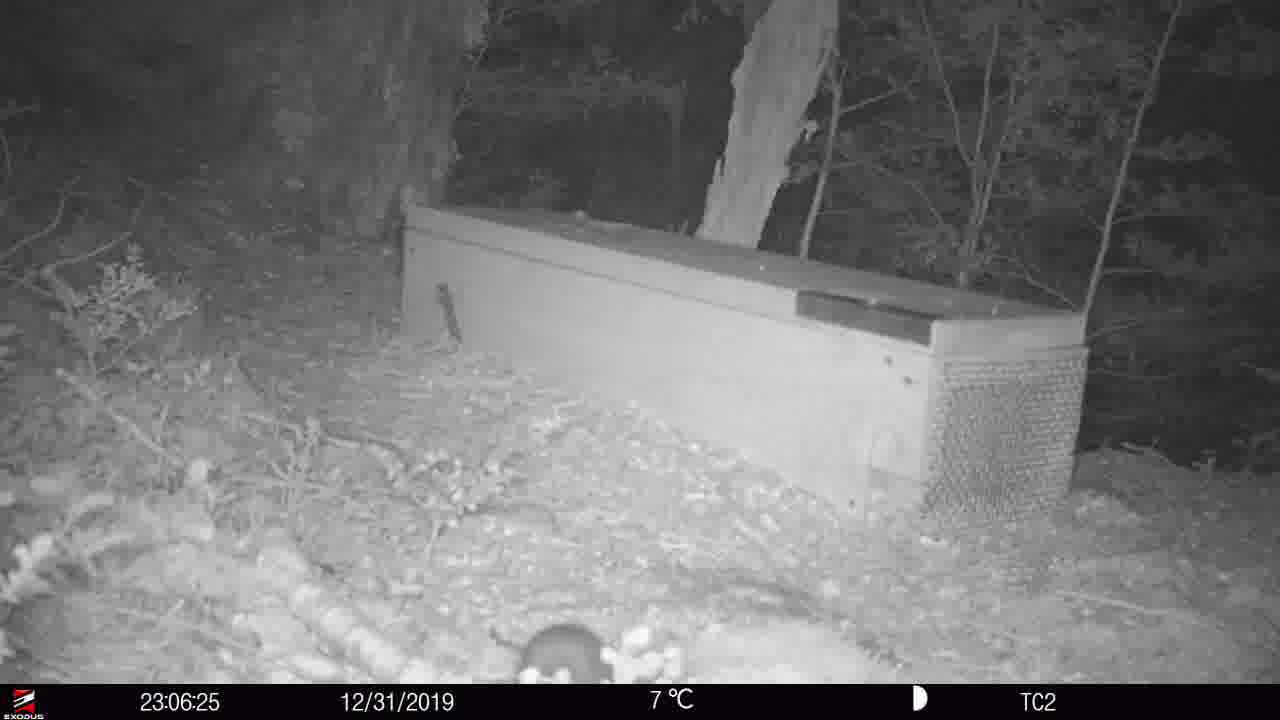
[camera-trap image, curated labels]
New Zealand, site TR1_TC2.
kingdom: Animalia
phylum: Chordata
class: Mammalia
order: Rodentia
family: Muridae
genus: Rattus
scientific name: Rattus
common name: rat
Rat (Rattus).